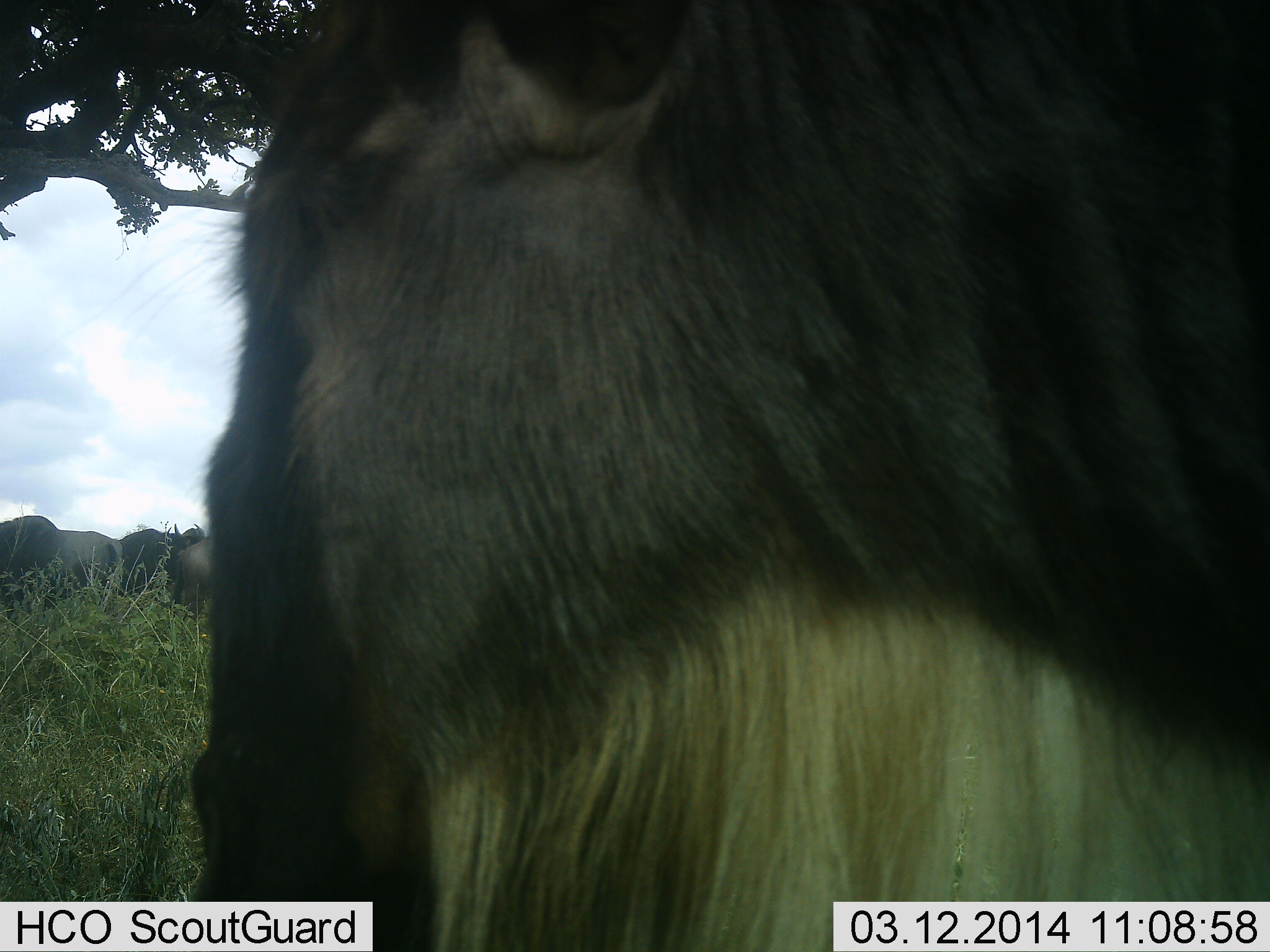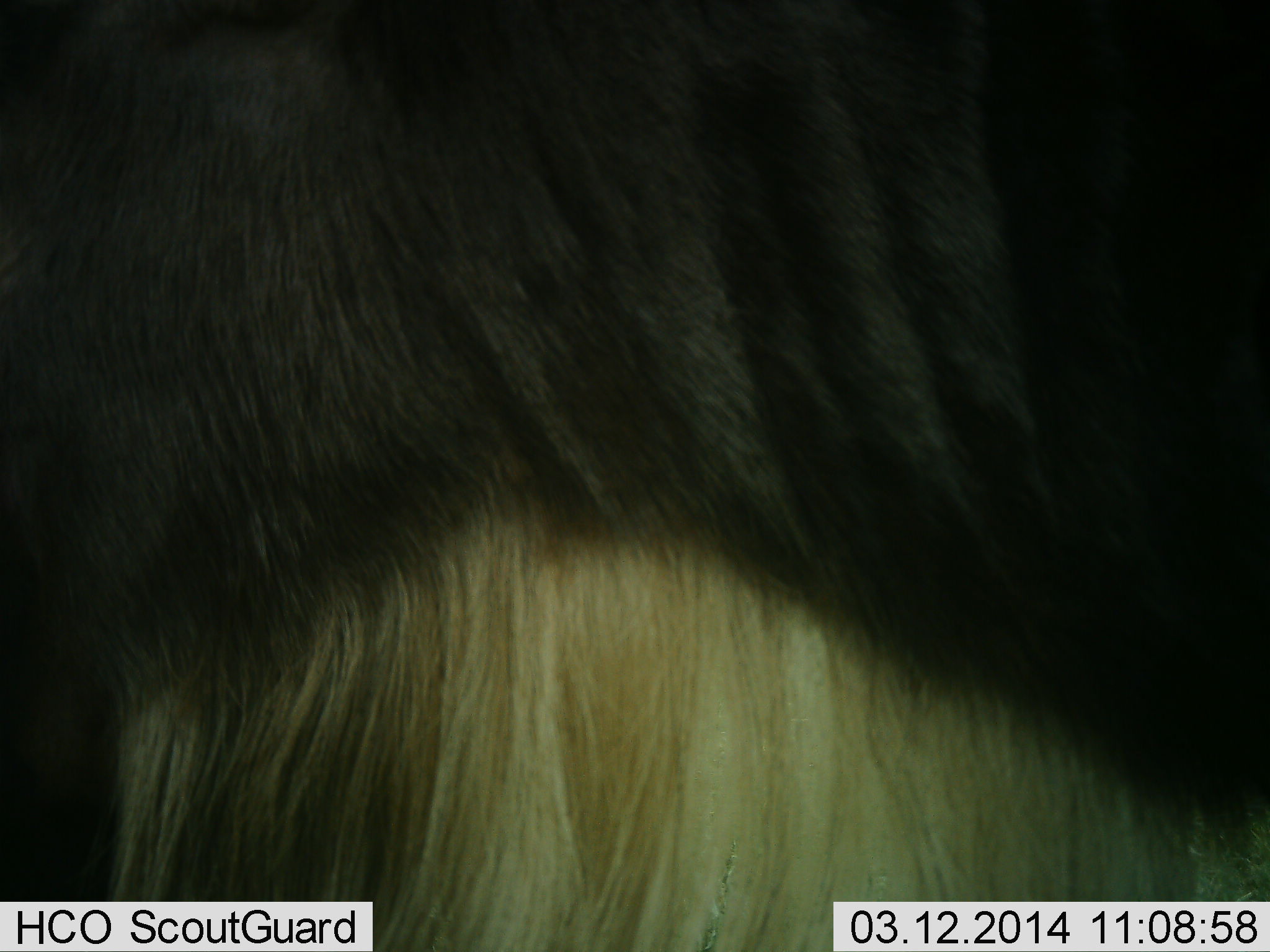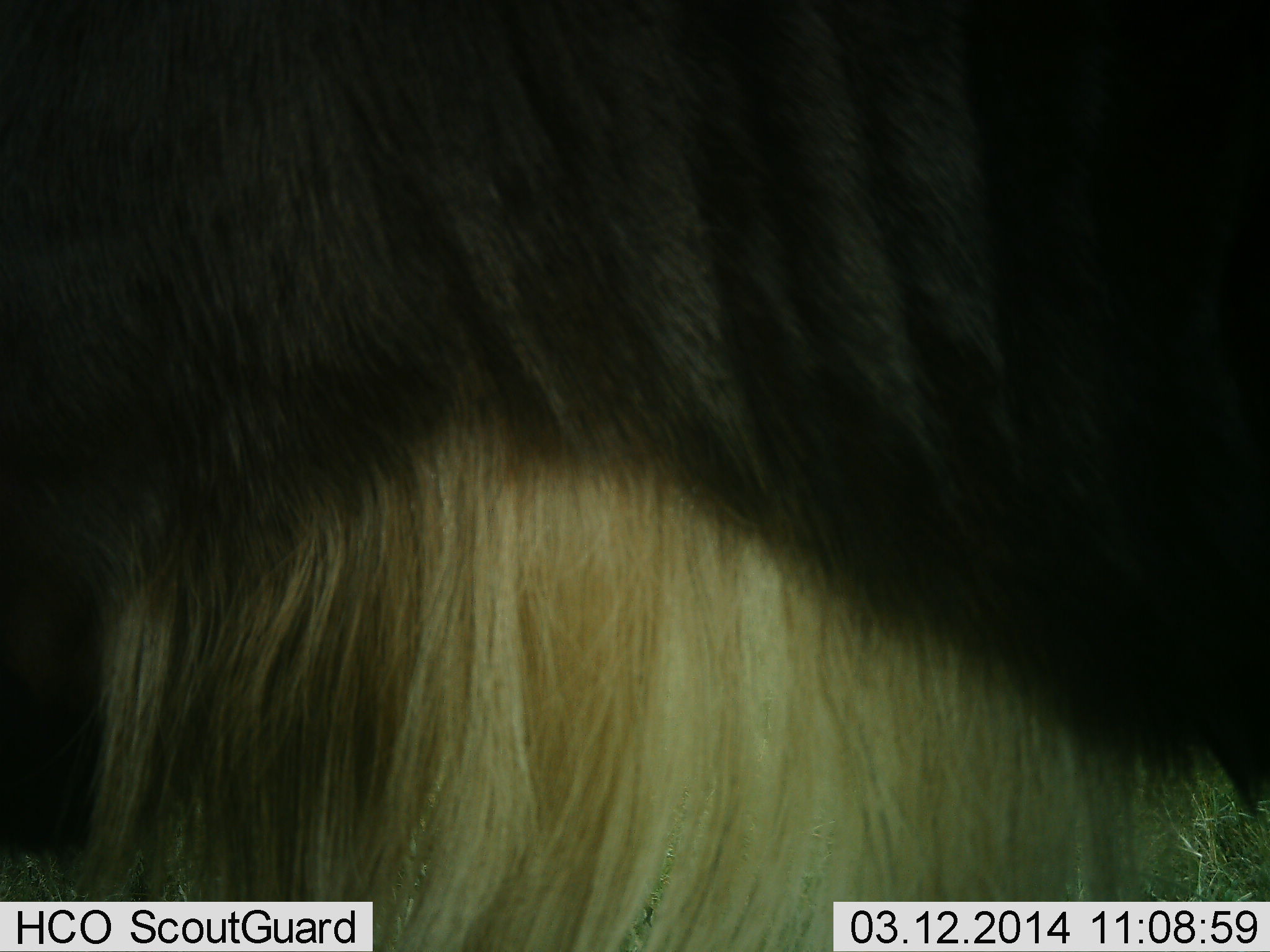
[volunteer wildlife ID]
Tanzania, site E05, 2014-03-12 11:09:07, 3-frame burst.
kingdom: Animalia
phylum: Chordata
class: Mammalia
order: Artiodactyla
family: Bovidae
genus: Connochaetes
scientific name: Connochaetes taurinus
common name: blue wildebeest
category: wildebeest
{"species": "wildebeest (blue wildebeest) (Connochaetes taurinus)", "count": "1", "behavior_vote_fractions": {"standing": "70%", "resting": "10%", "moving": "20%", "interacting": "10%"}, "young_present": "0%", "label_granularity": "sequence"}